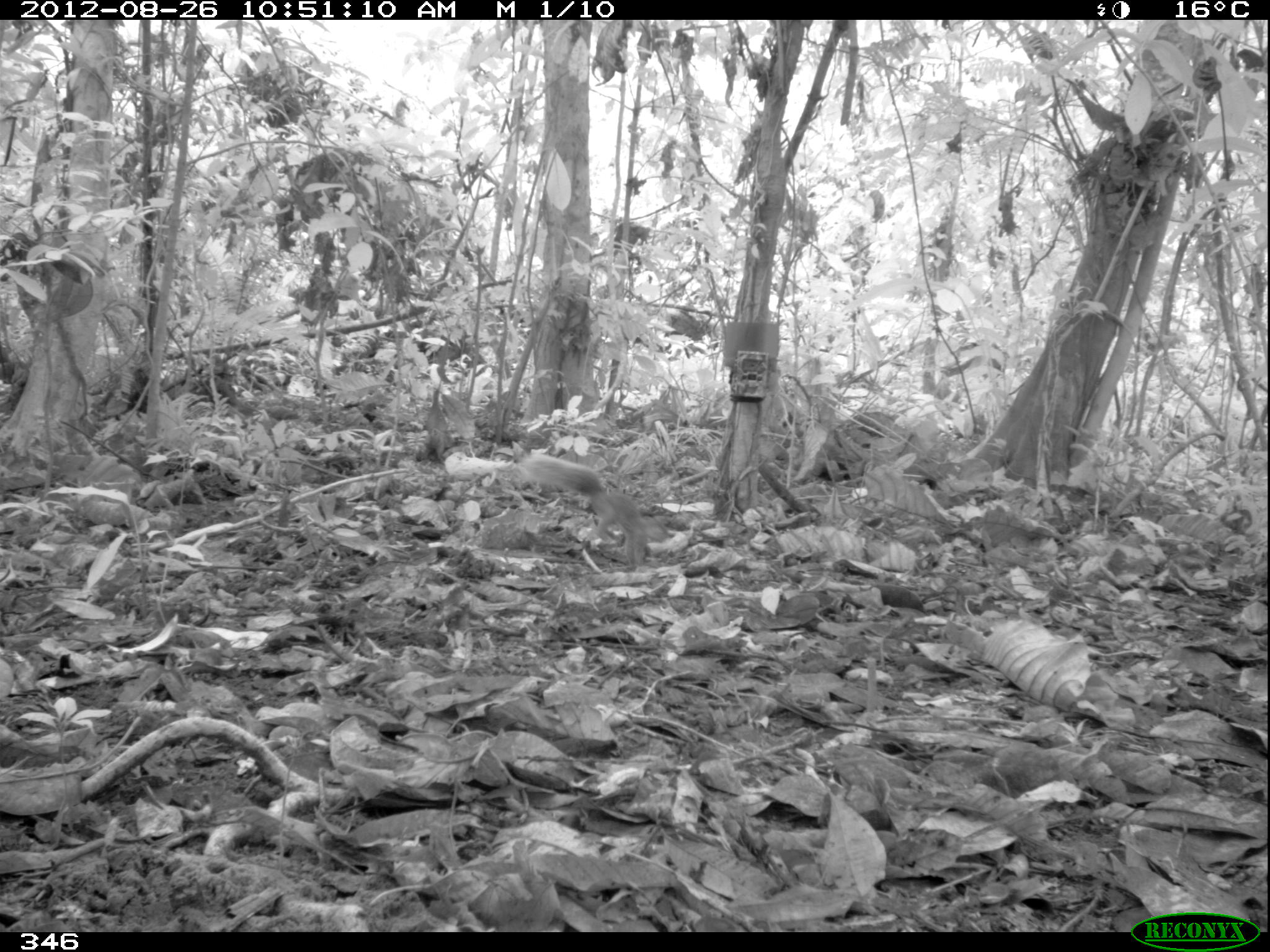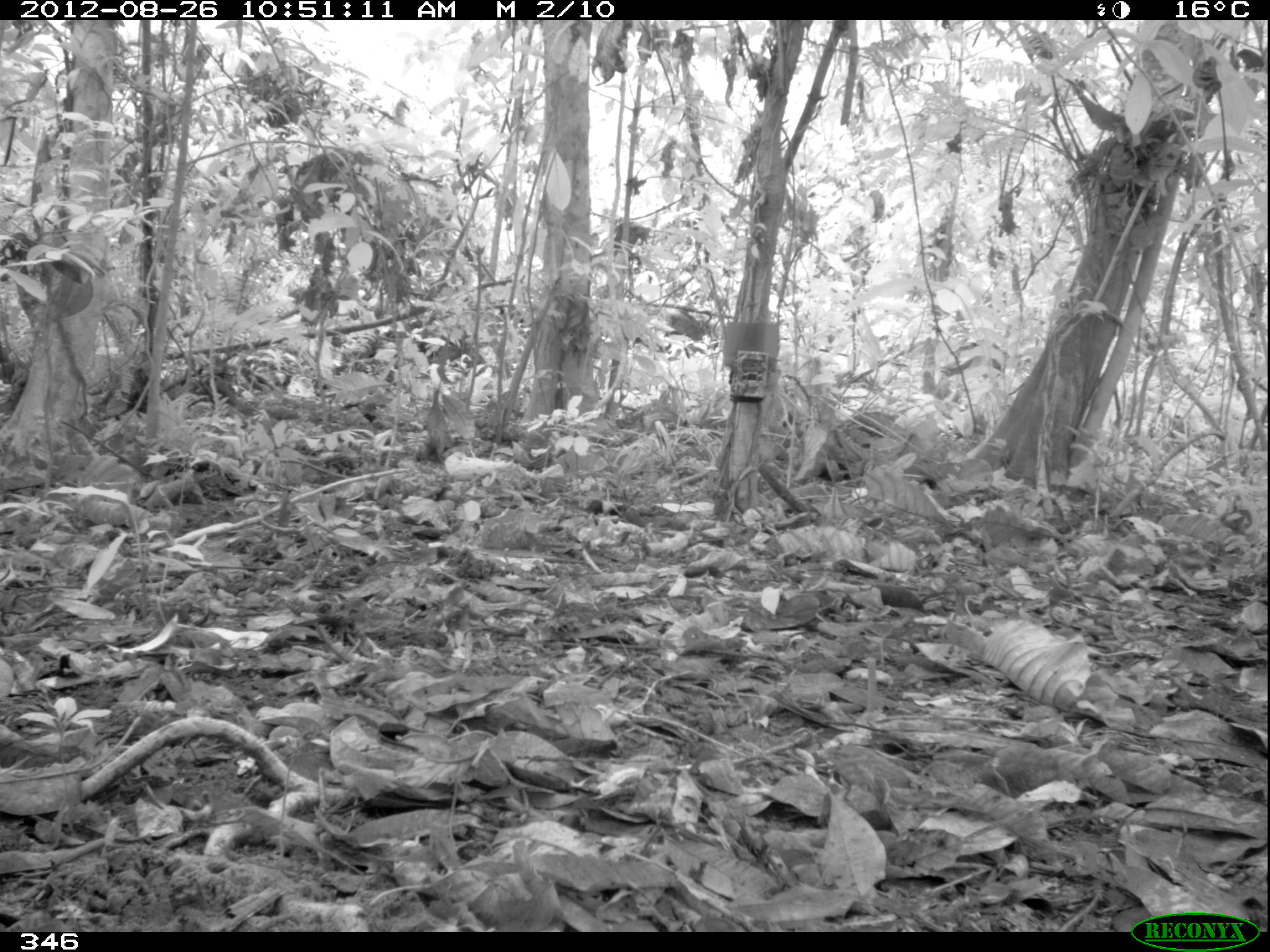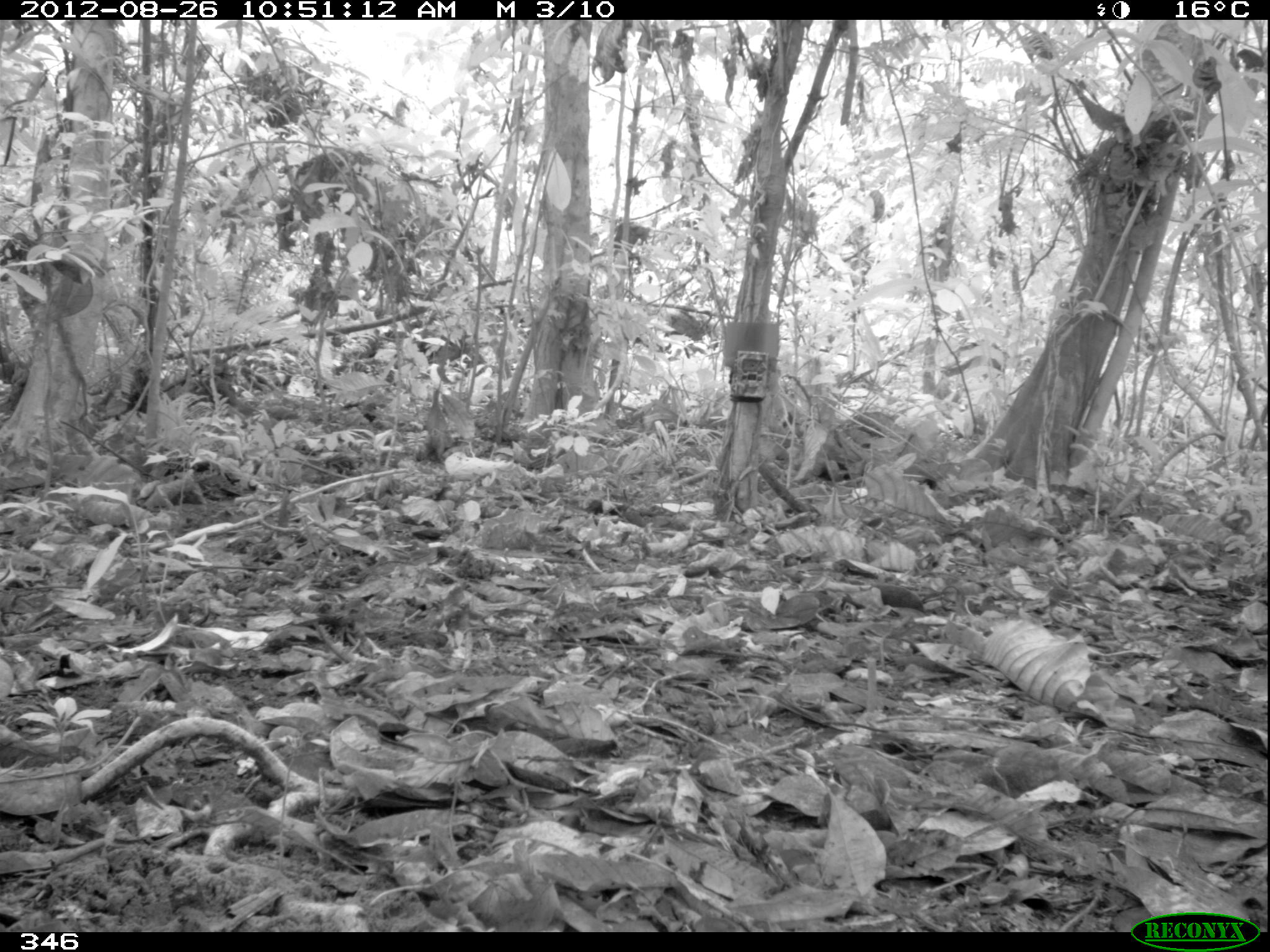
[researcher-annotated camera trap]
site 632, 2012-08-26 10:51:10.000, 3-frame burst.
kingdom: Animalia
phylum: Chordata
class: Mammalia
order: Rodentia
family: Sciuridae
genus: Sciurus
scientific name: Sciurus spadiceus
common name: southern amazon red squirrel